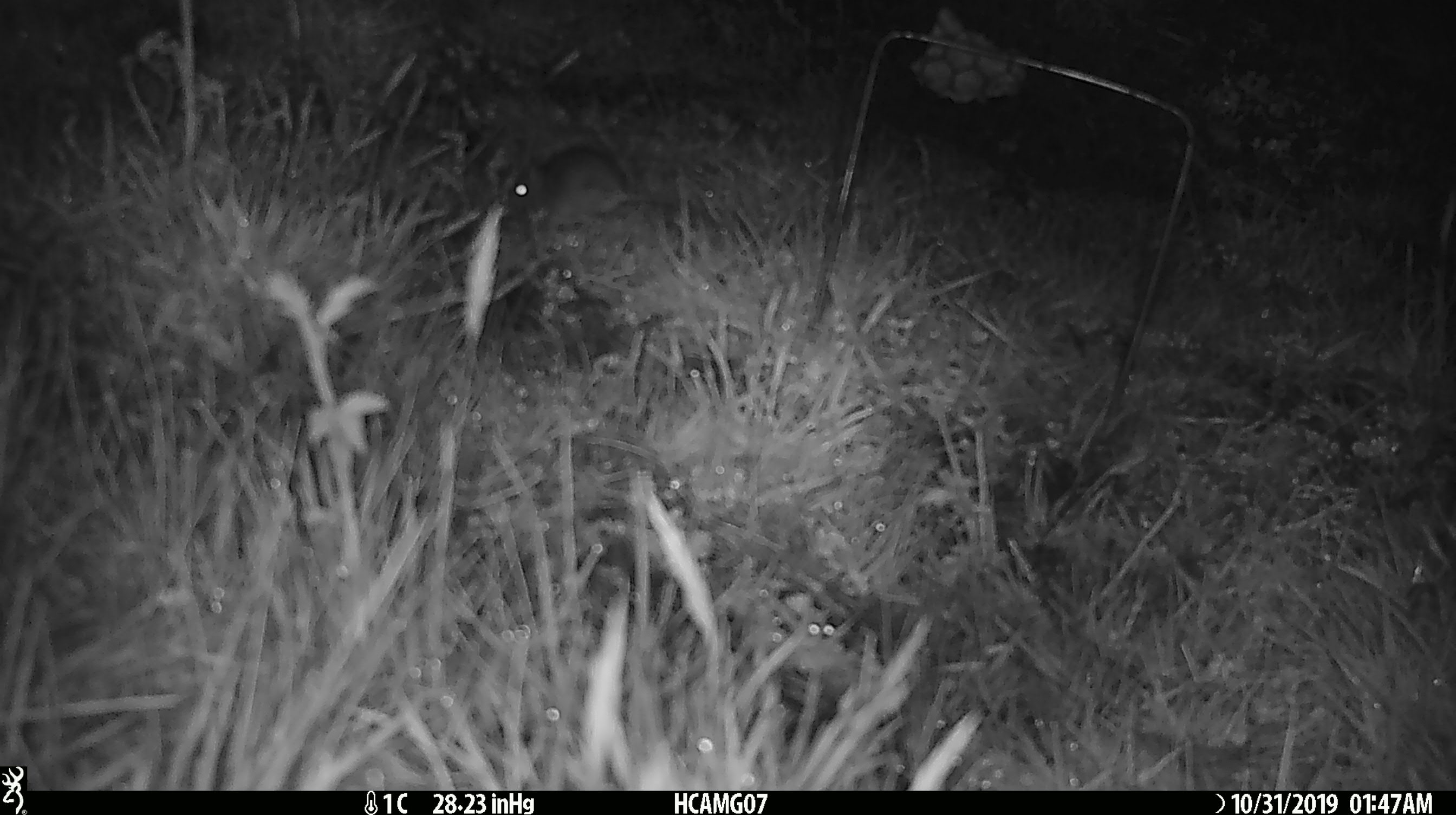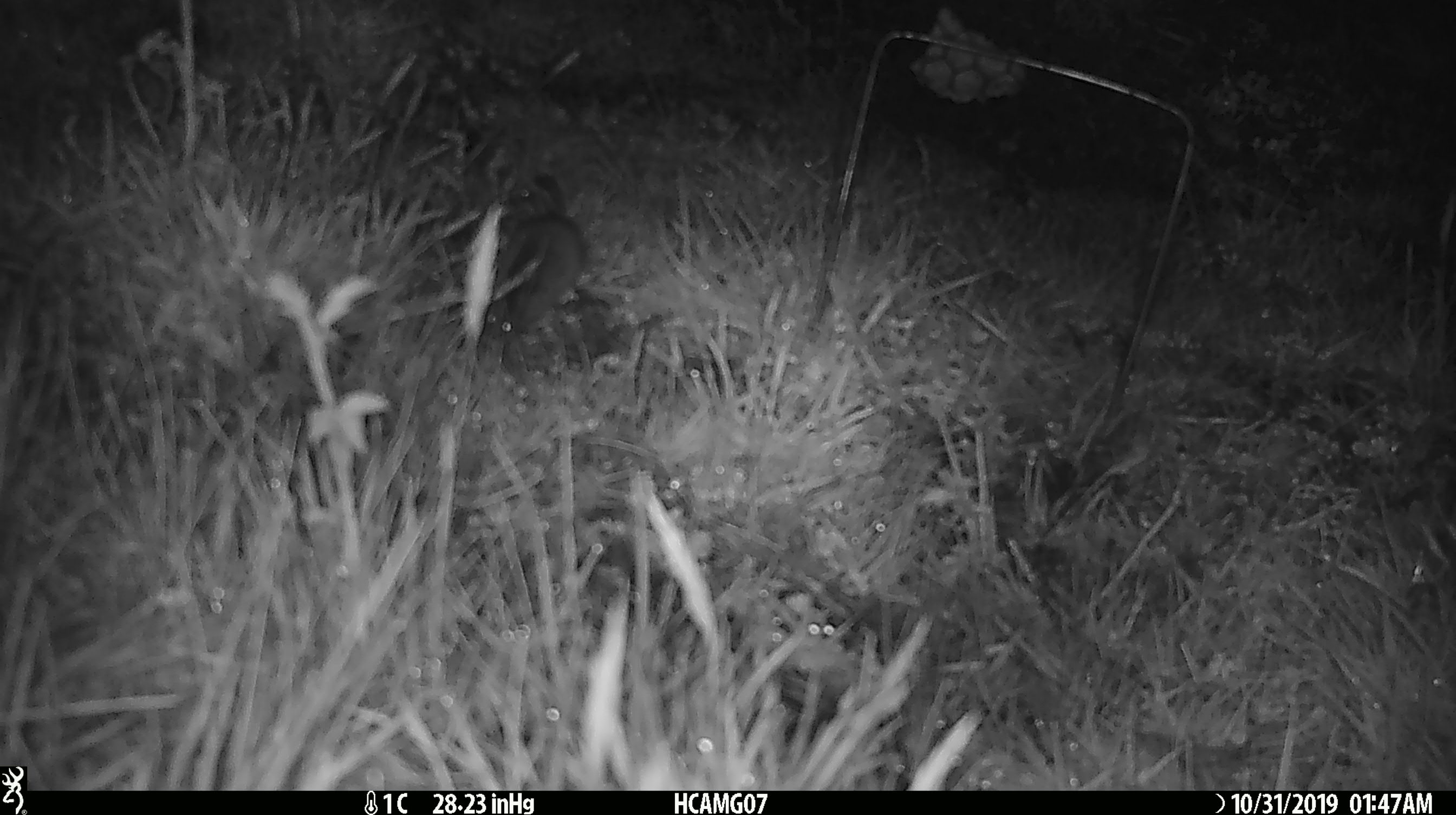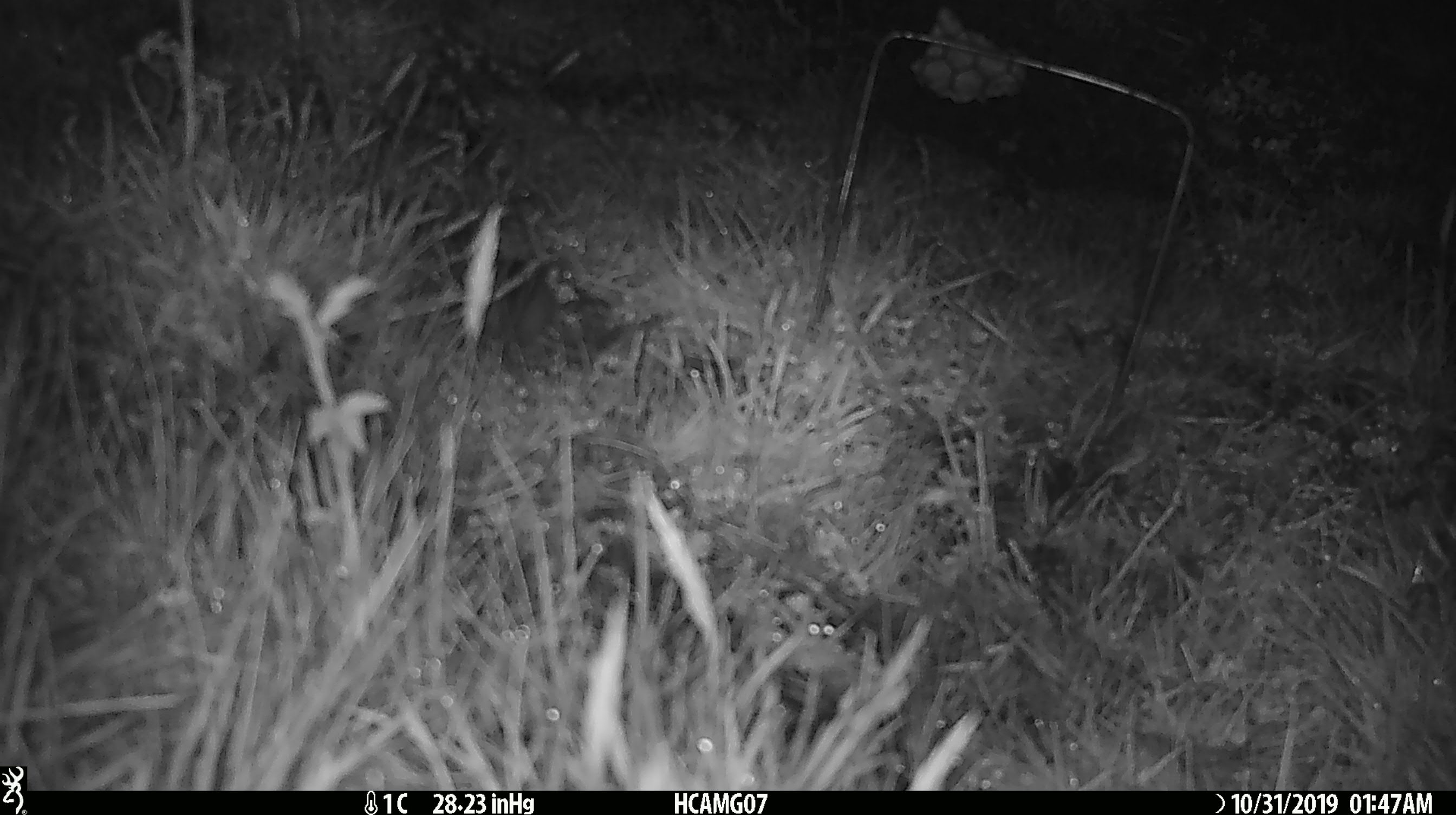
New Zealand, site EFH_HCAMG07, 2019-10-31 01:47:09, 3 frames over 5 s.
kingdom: Animalia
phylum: Chordata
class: Mammalia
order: Rodentia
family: Muridae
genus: Mus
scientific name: Mus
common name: mouse